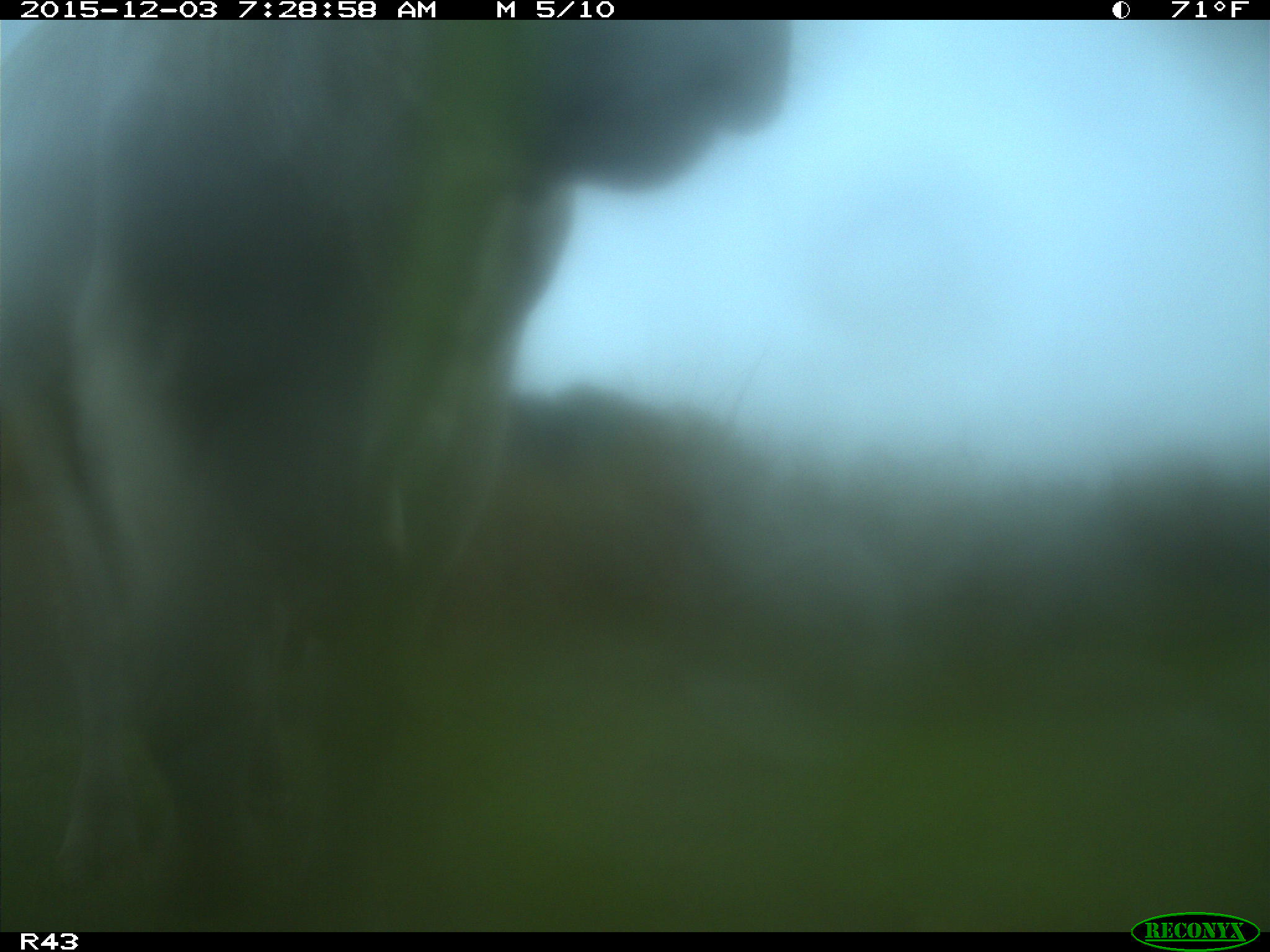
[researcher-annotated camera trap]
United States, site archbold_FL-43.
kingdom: Animalia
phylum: Chordata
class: Mammalia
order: Artiodactyla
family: Bovidae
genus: Bos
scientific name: Bos taurus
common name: domestic cow